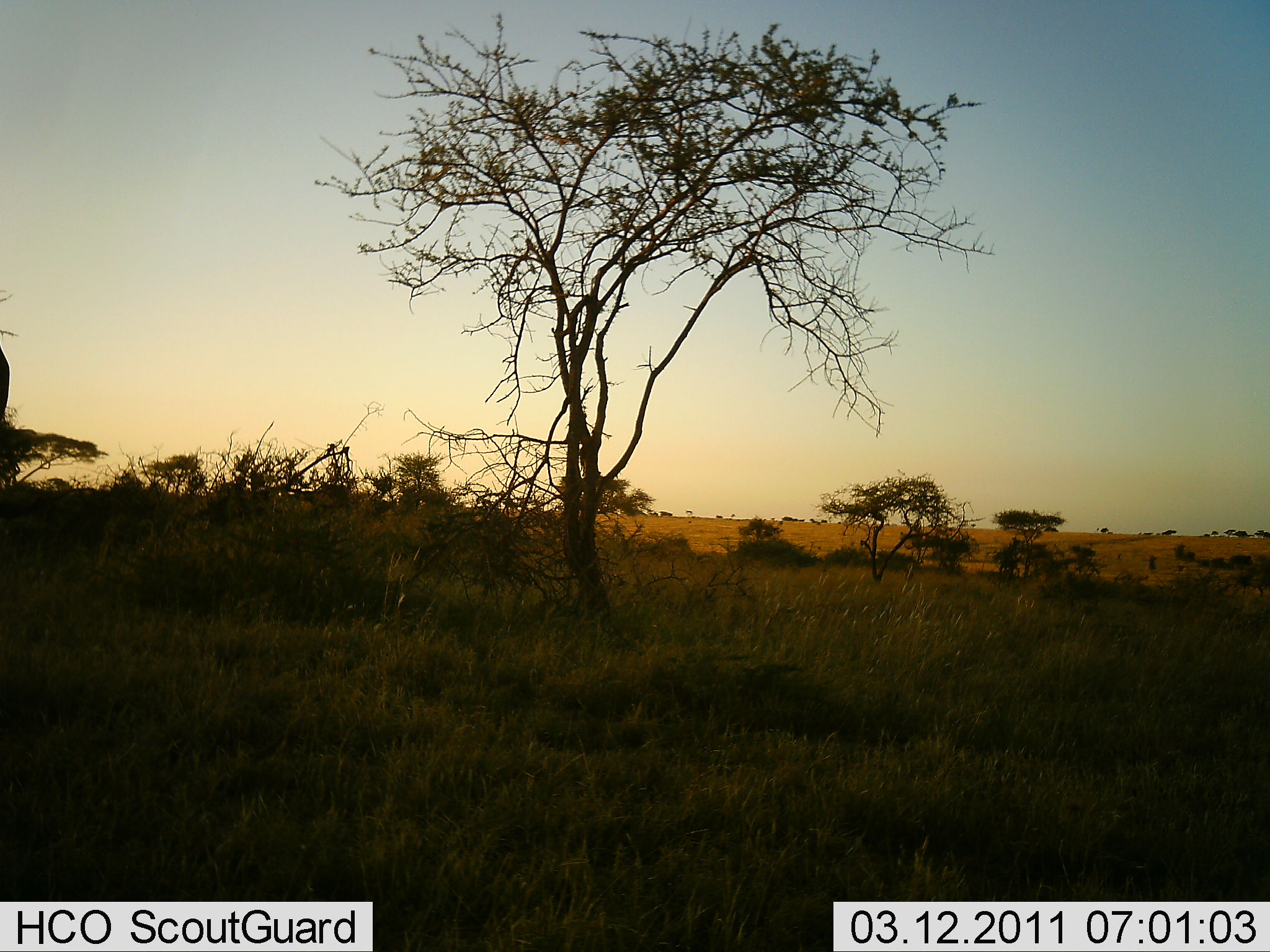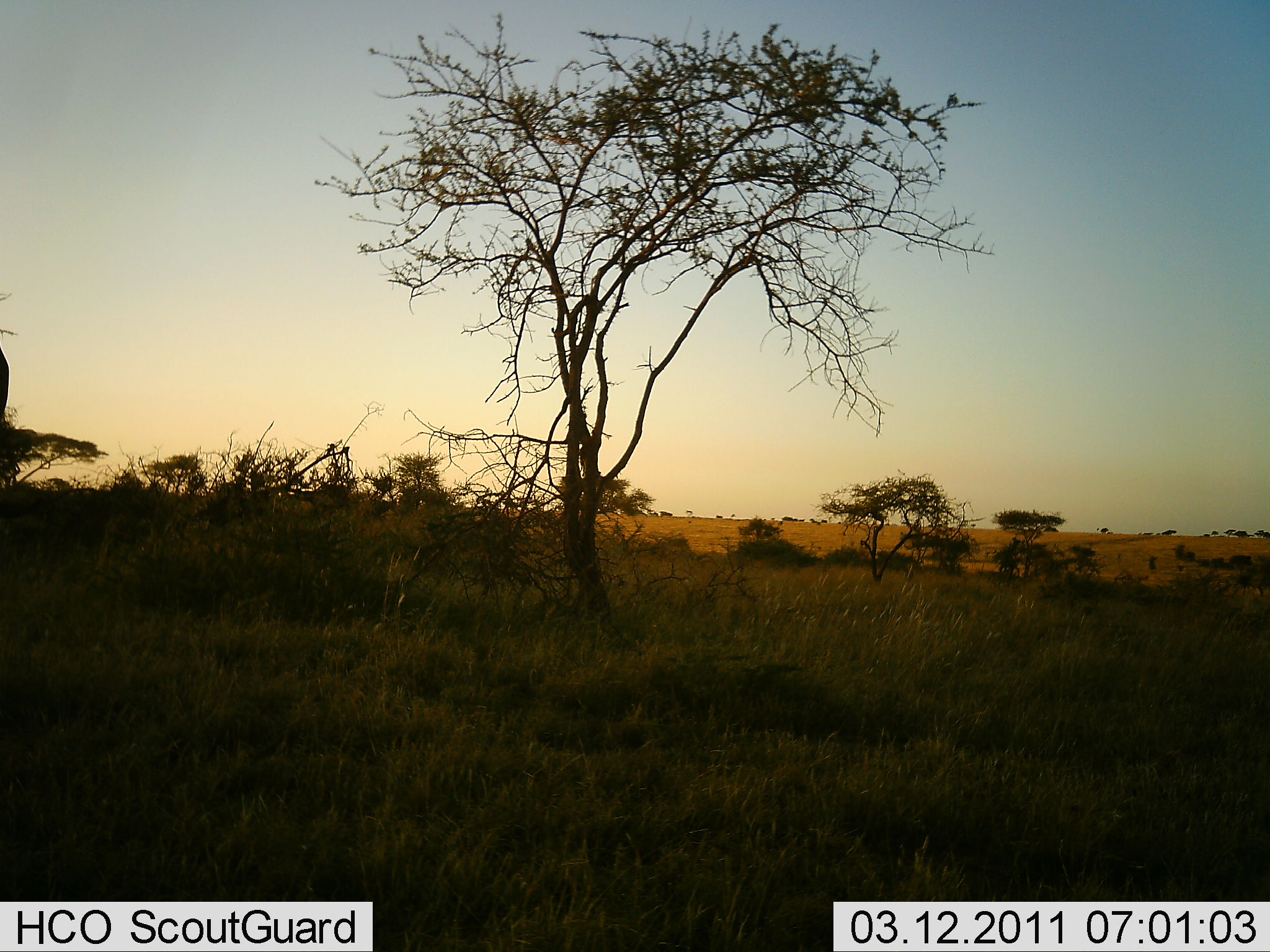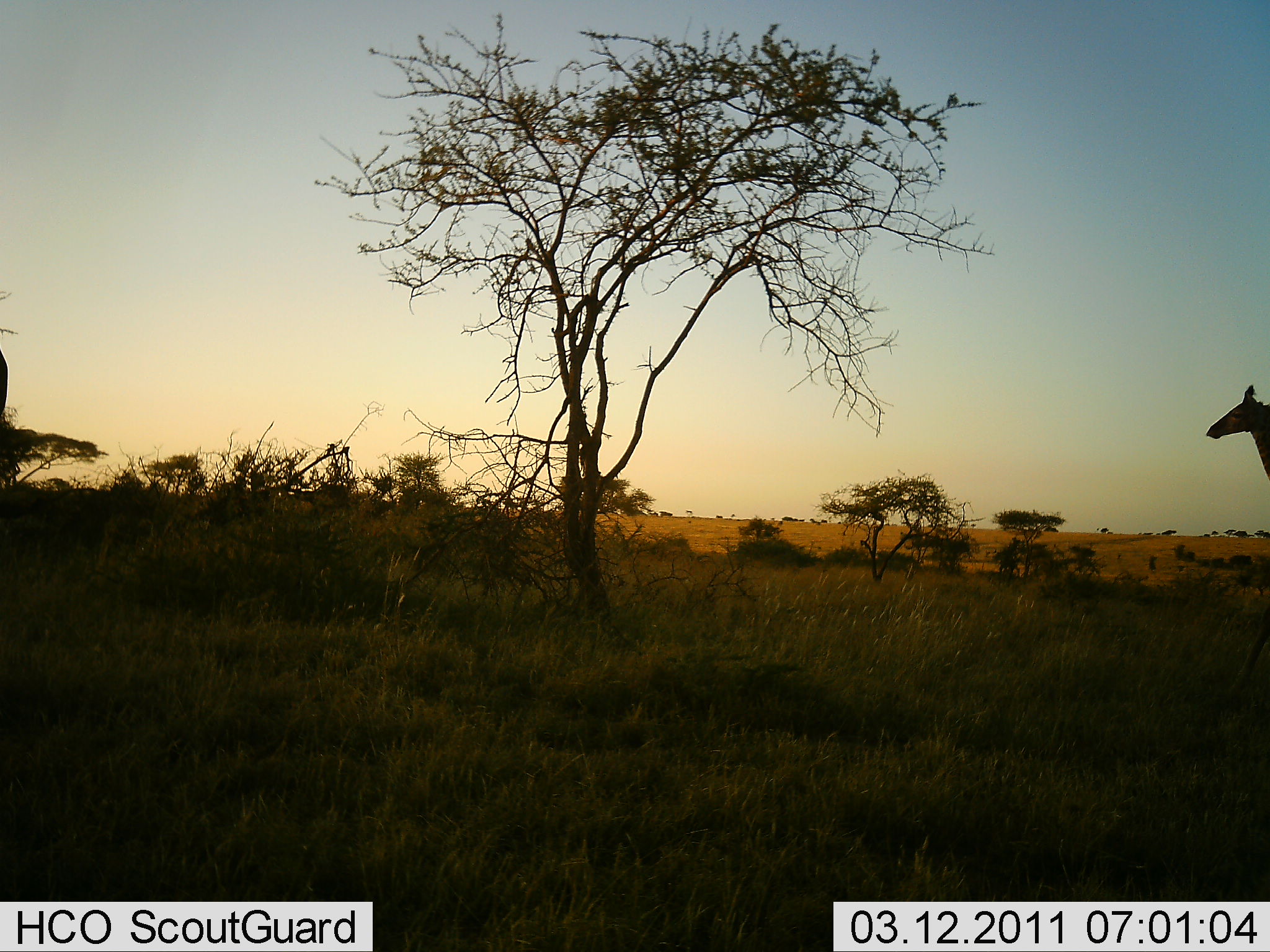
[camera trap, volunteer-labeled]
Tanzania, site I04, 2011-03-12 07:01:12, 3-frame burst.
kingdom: Animalia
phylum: Chordata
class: Mammalia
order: Artiodactyla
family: Giraffidae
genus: Giraffa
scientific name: Giraffa camelopardalis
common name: giraffe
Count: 1.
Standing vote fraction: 40%.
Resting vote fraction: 0%.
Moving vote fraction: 70%.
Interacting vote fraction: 0%.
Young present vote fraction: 0%.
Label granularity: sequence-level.